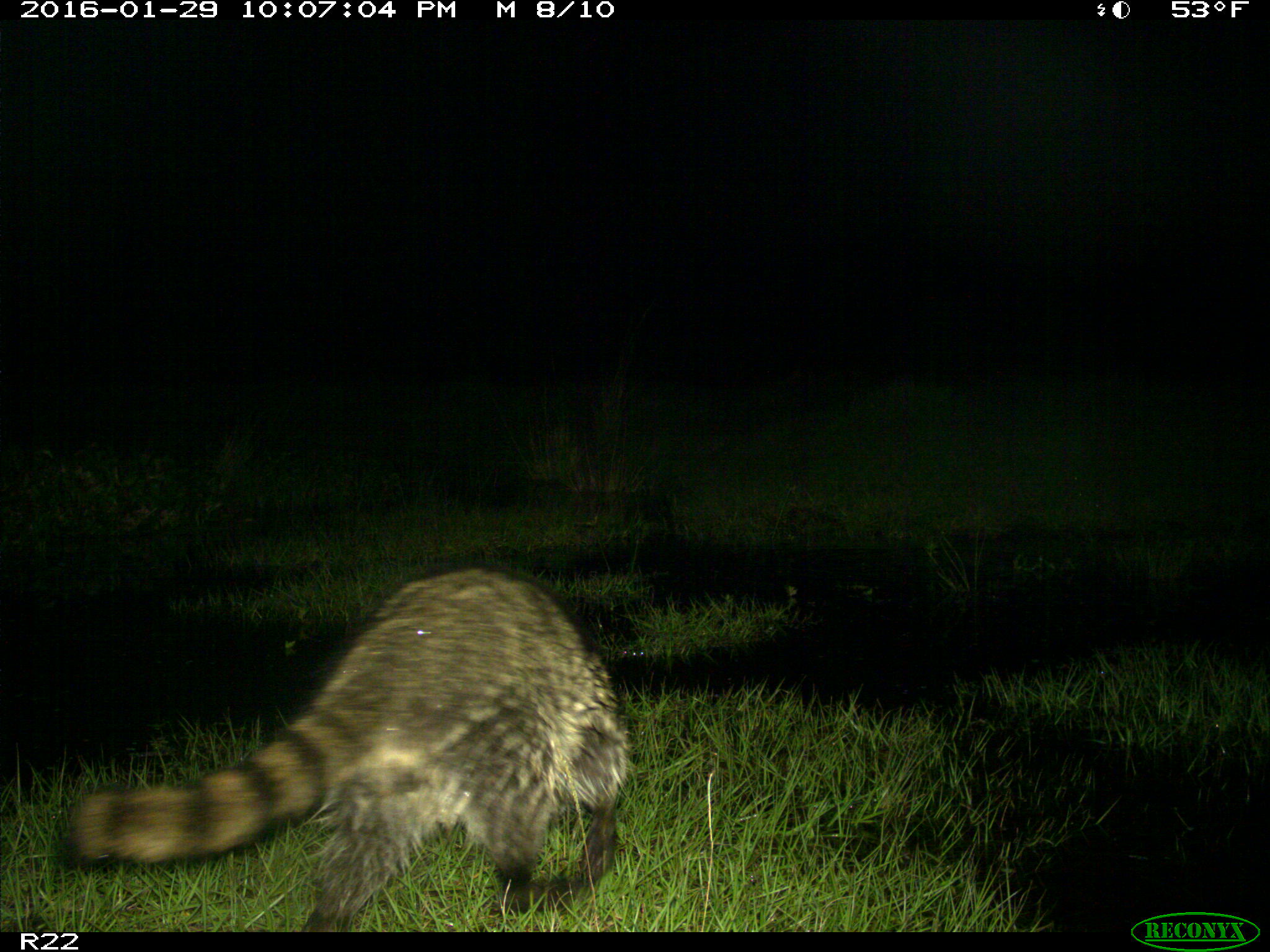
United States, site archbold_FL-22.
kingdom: Animalia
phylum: Chordata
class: Mammalia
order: Carnivora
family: Procyonidae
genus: Procyon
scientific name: Procyon lotor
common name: common raccoon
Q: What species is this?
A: Procyon lotor (common raccoon).